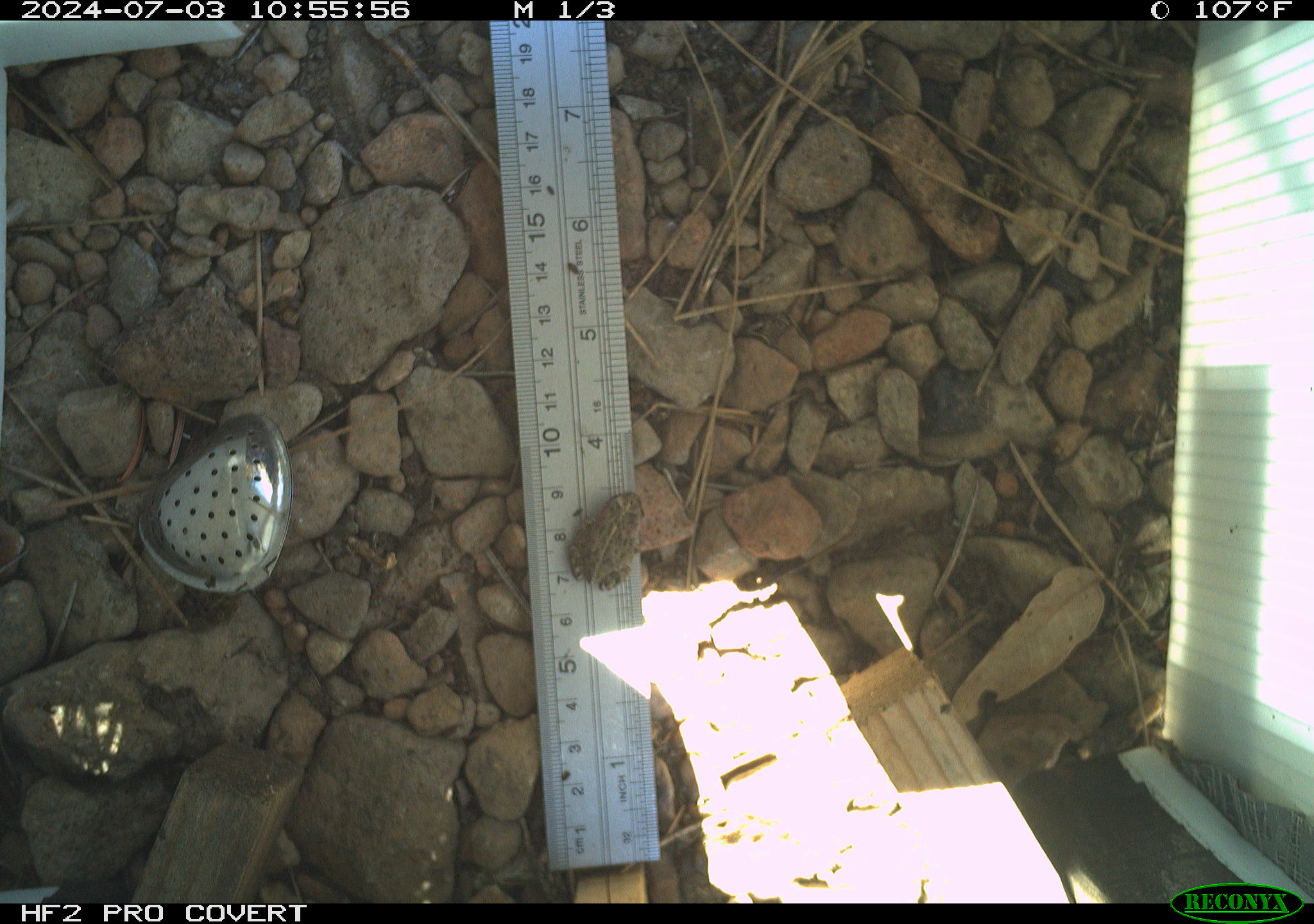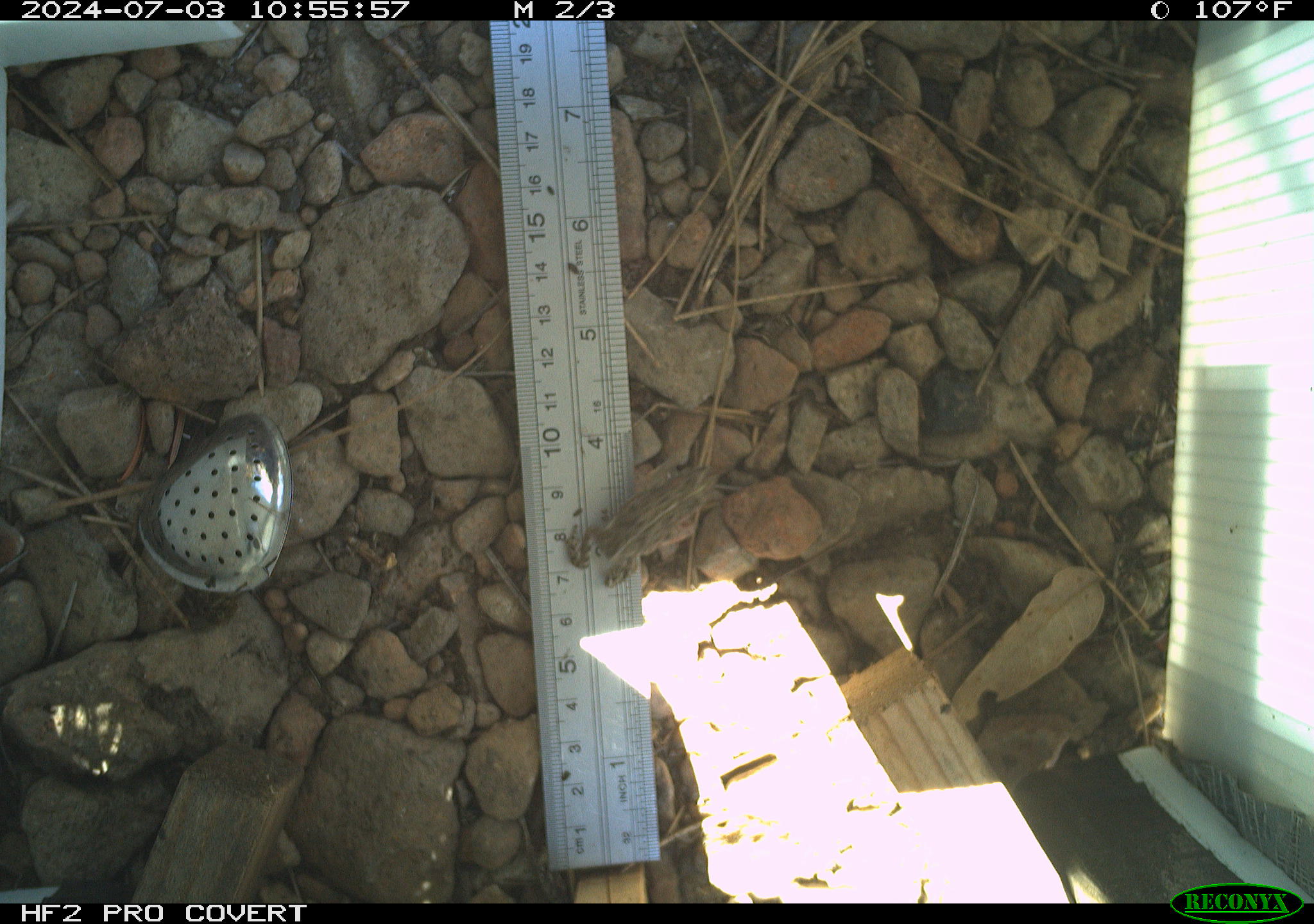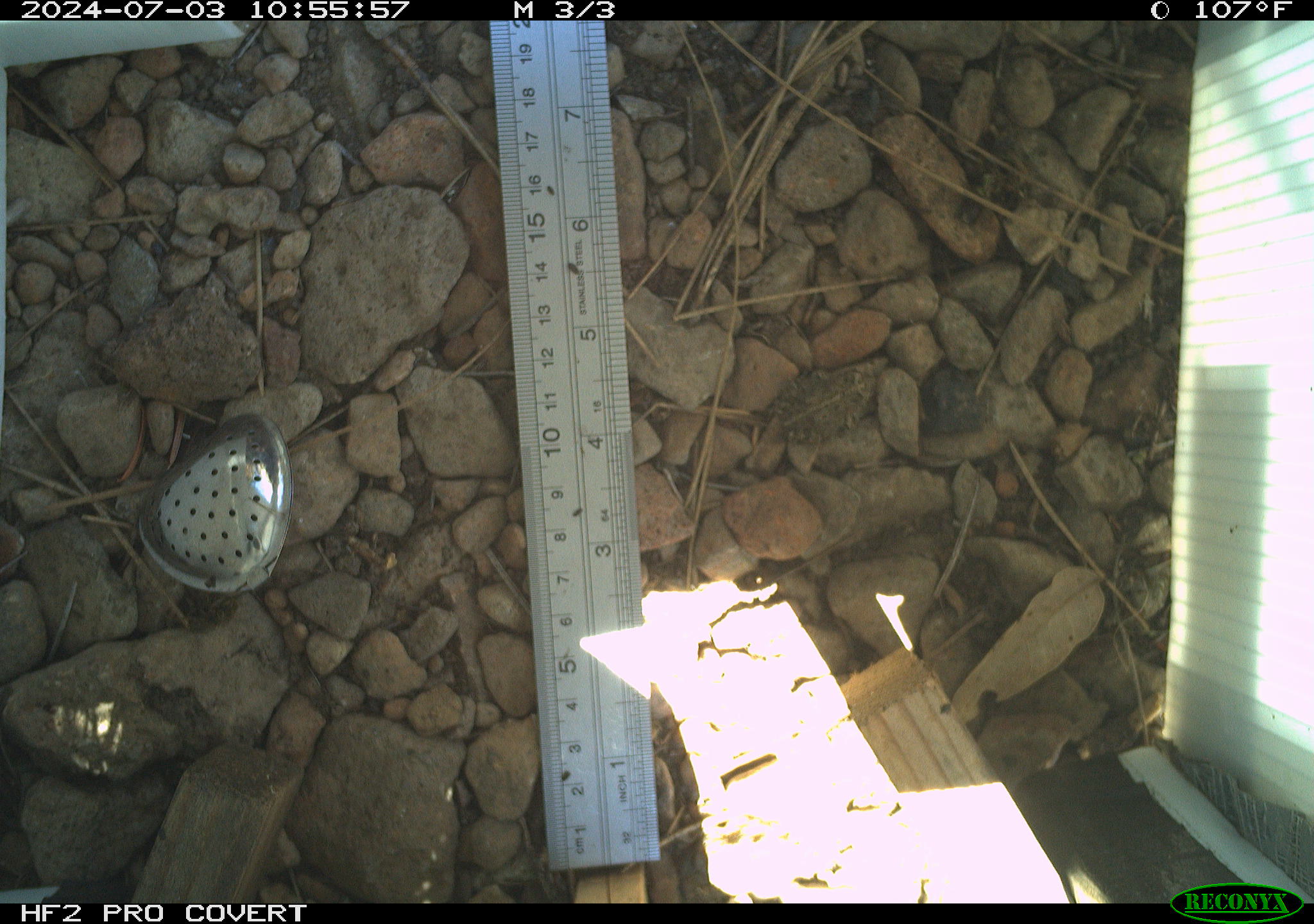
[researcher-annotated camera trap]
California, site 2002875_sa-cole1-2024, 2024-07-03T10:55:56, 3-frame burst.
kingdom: Animalia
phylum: Chordata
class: Amphibia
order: Anura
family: Bufonidae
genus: Anaxyrus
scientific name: Anaxyrus boreas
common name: western toad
Western toad (Anaxyrus boreas).